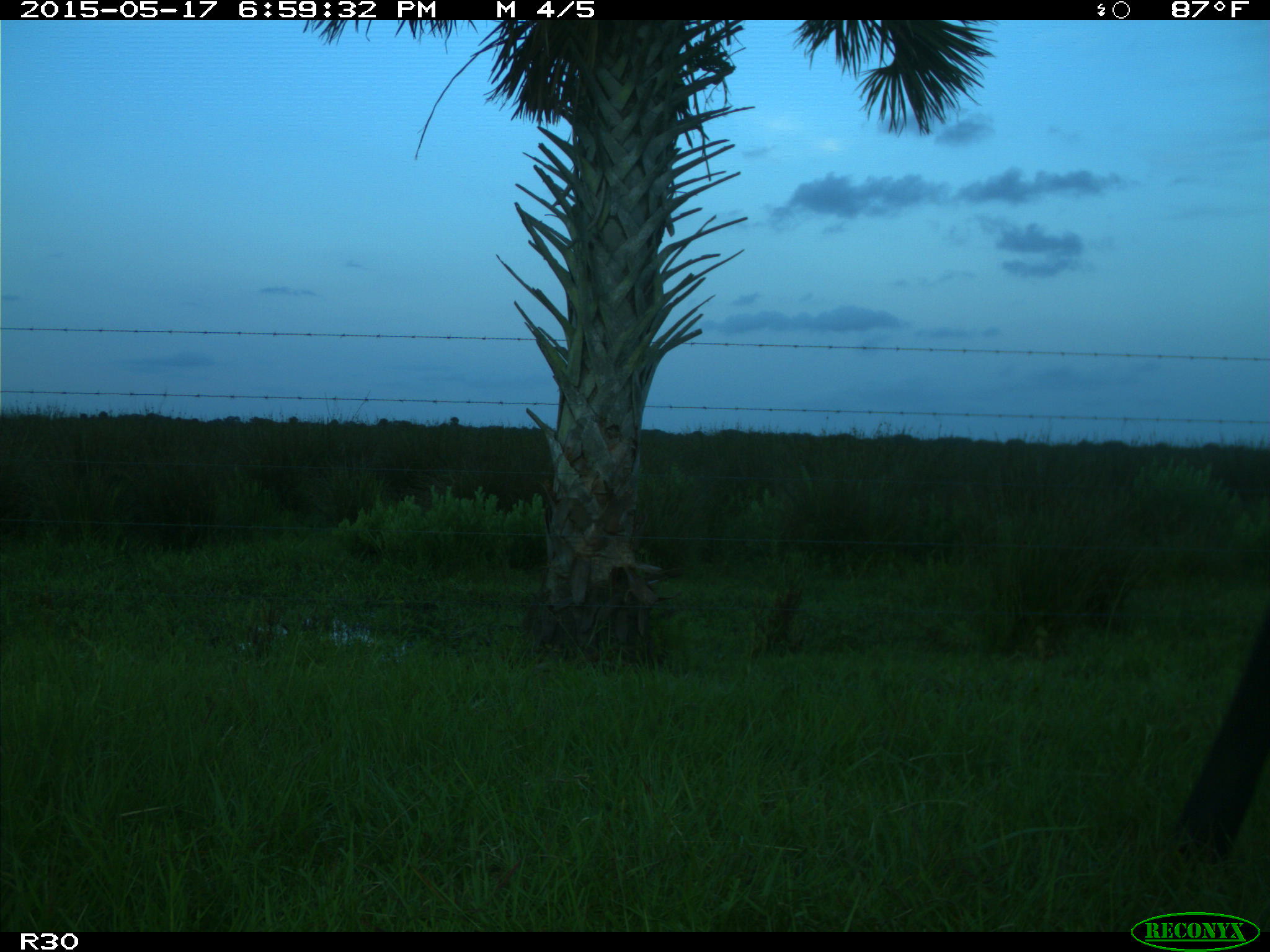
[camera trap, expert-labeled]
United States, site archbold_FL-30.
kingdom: Animalia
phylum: Chordata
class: Mammalia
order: Artiodactyla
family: Bovidae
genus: Bos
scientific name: Bos taurus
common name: domestic cow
Bos taurus (domestic cow).